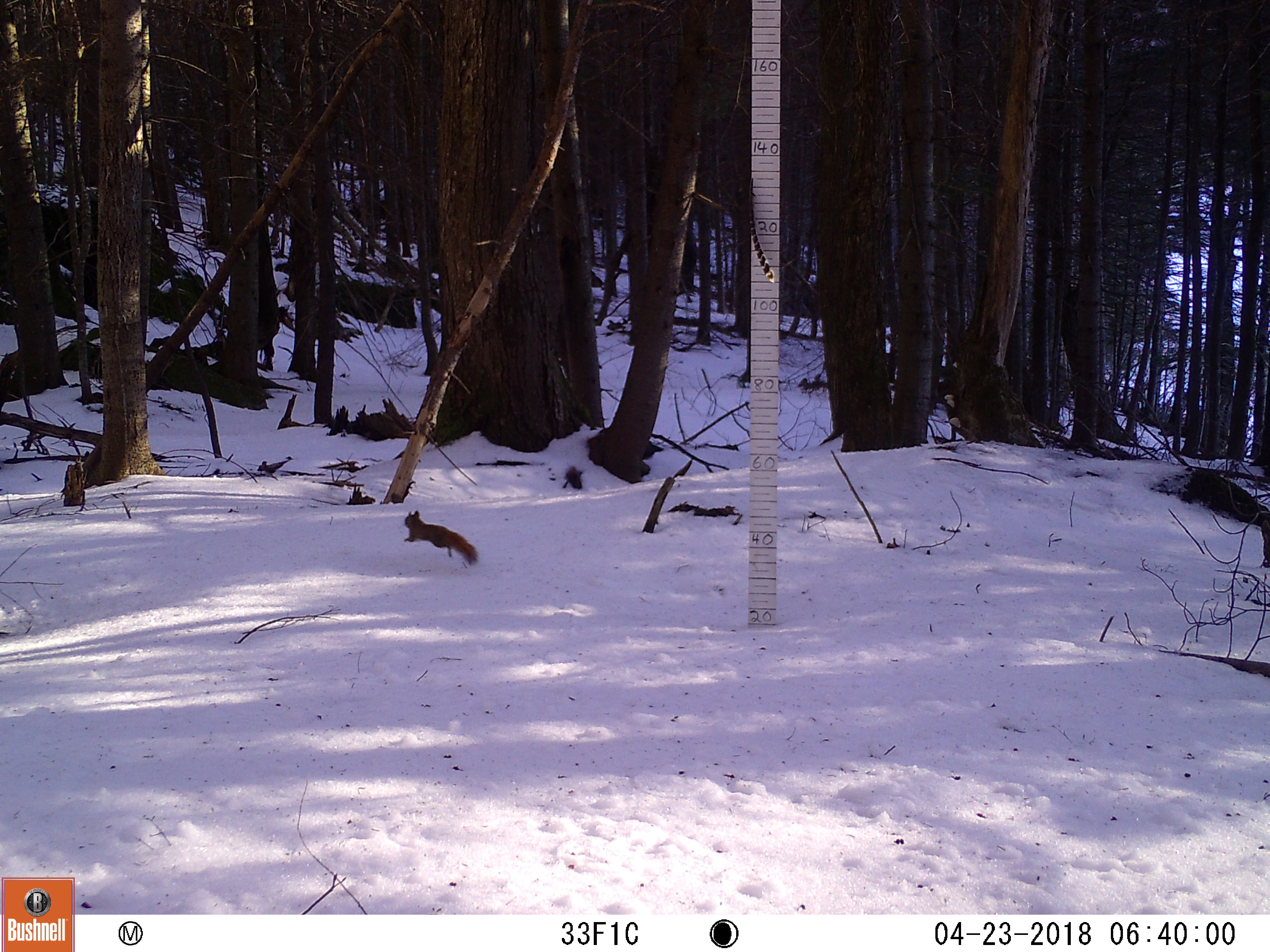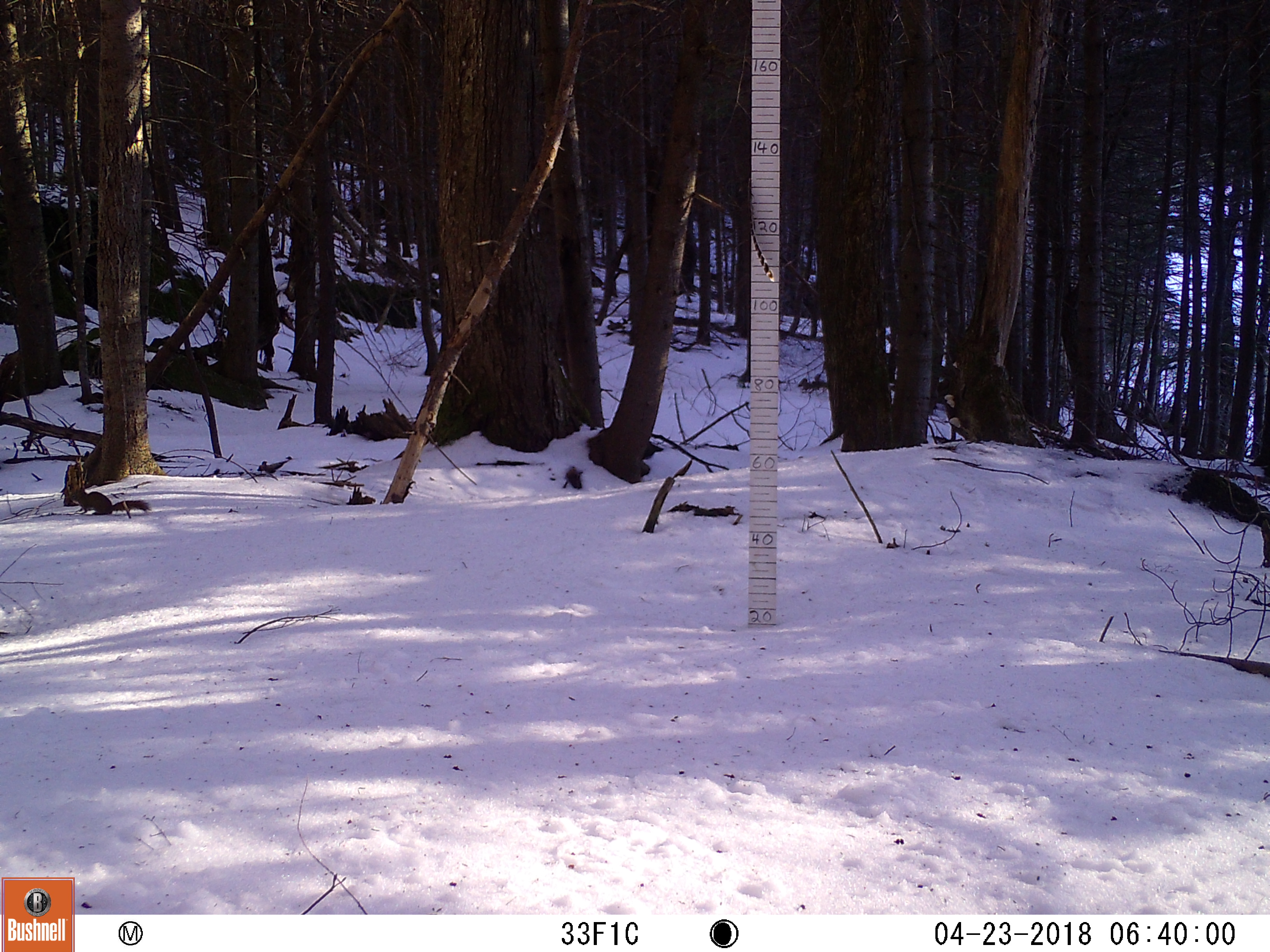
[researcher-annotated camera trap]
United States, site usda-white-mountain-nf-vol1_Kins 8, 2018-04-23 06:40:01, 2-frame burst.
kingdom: Animalia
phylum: Chordata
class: Mammalia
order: Rodentia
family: Sciuridae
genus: Tamiasciurus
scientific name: Tamiasciurus hudsonicus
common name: red squirrel